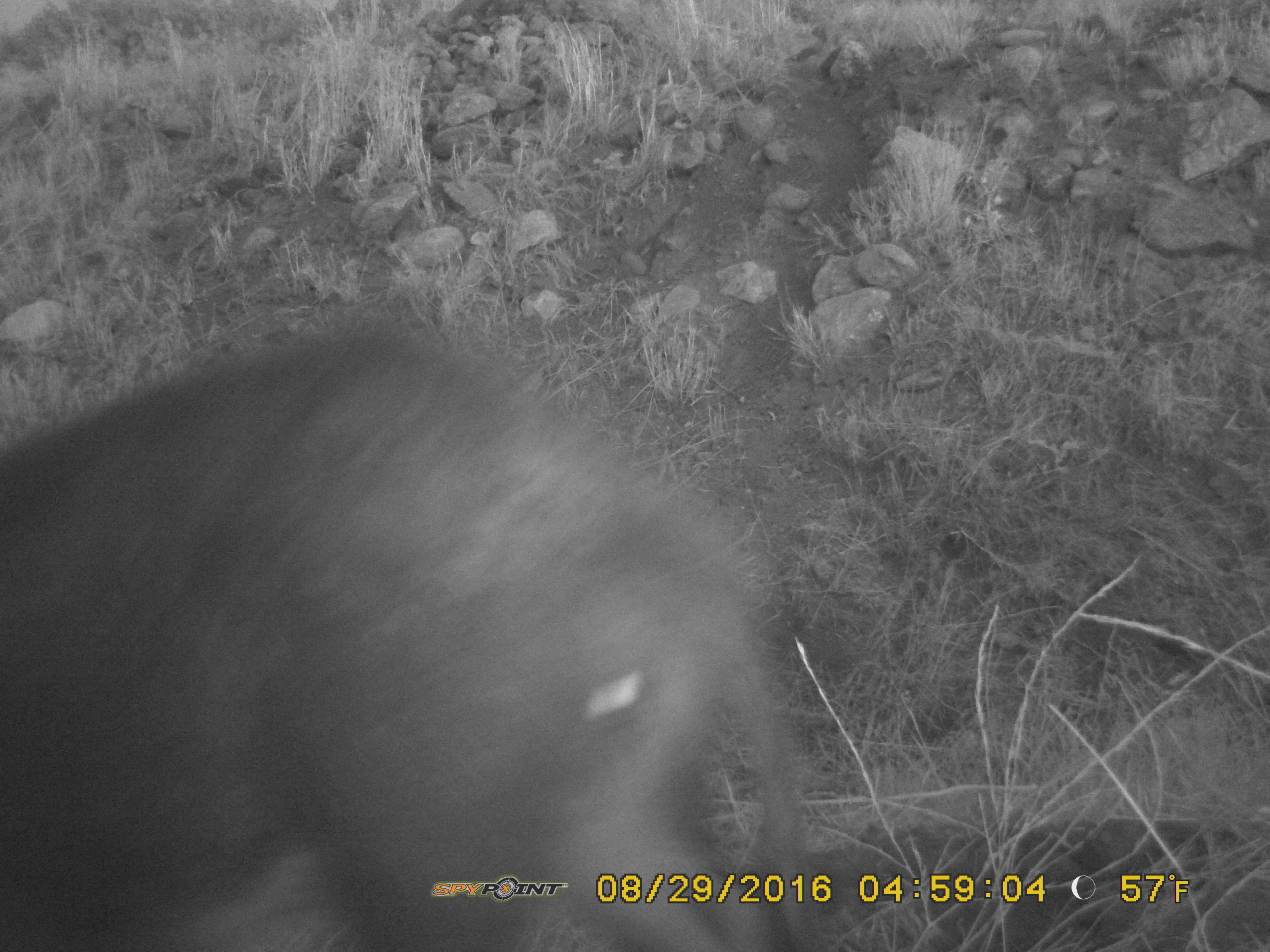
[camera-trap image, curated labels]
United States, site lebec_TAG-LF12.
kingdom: Animalia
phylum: Chordata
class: Mammalia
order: Artiodactyla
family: Suidae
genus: Sus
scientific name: Sus scrofa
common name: wild boar